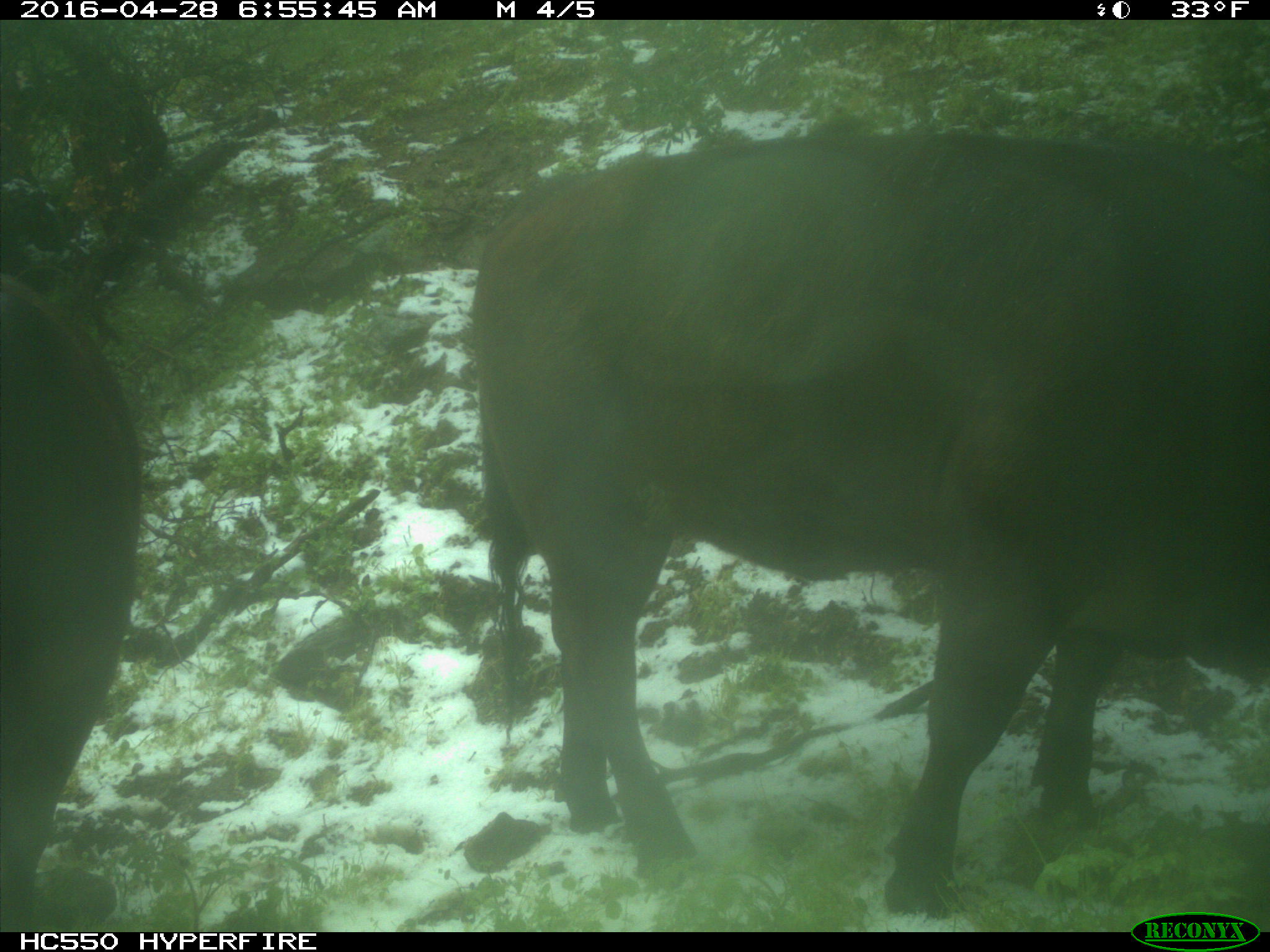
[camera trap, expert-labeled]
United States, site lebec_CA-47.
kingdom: Animalia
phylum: Chordata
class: Mammalia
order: Artiodactyla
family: Bovidae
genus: Bos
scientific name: Bos taurus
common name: domestic cow